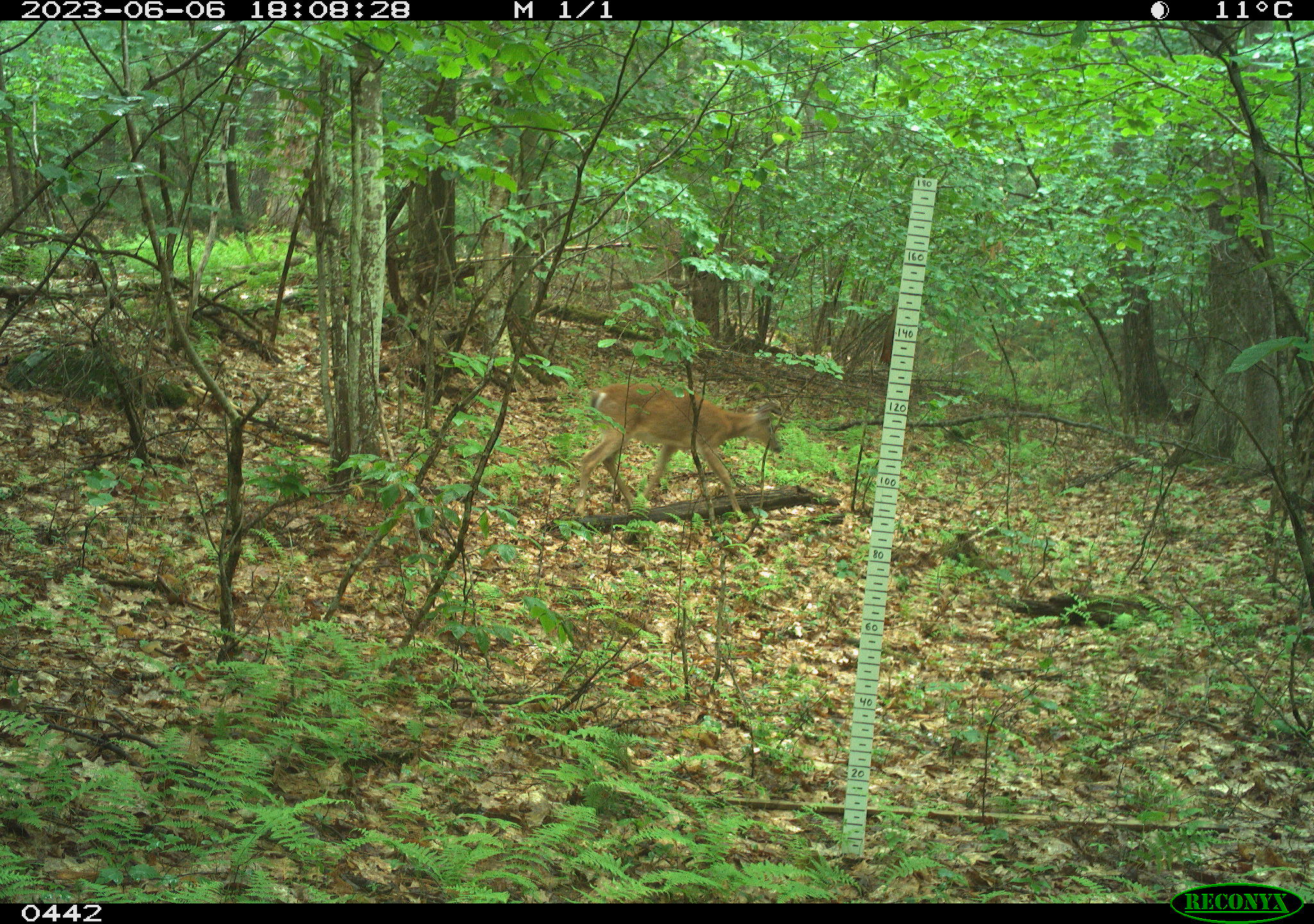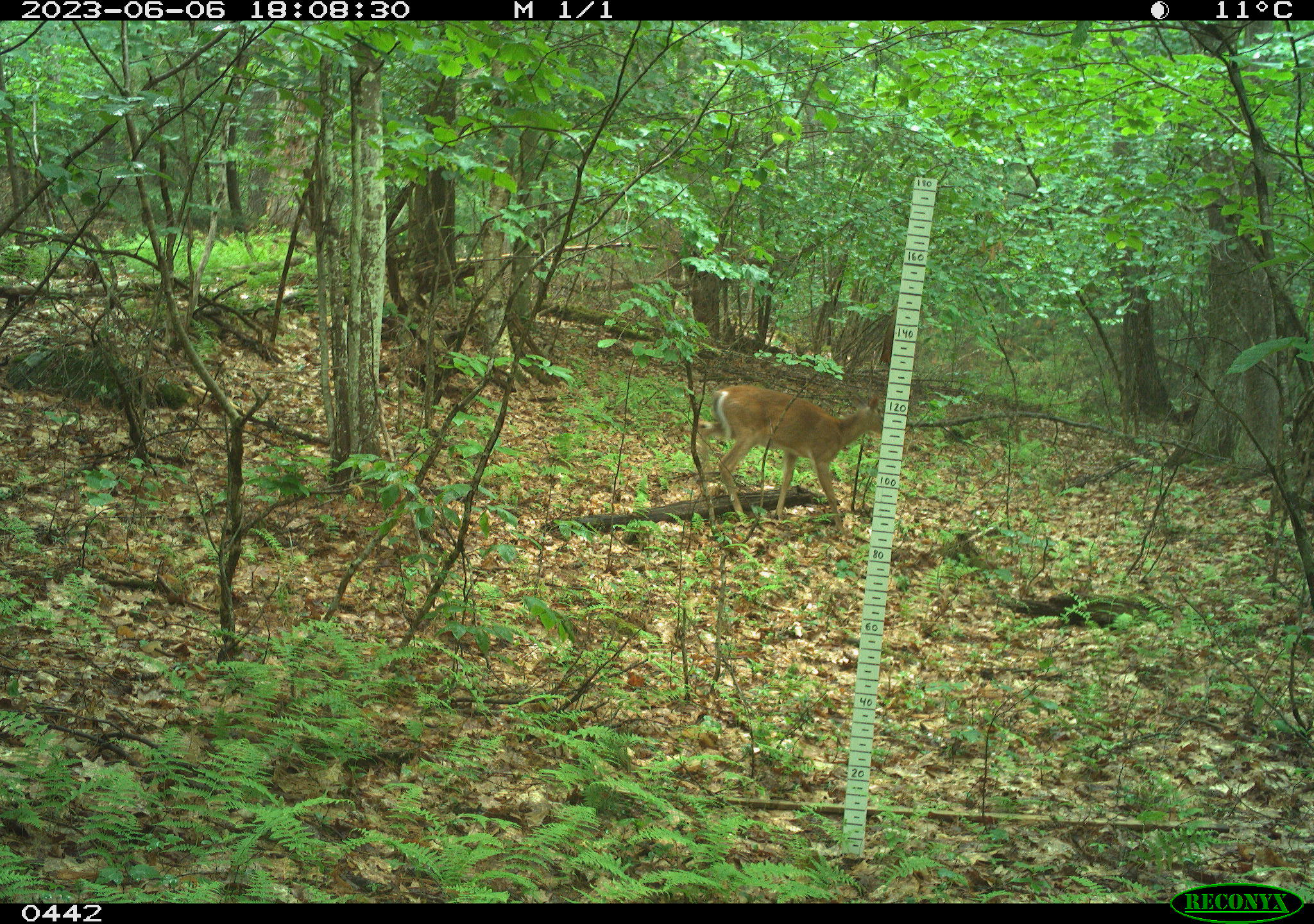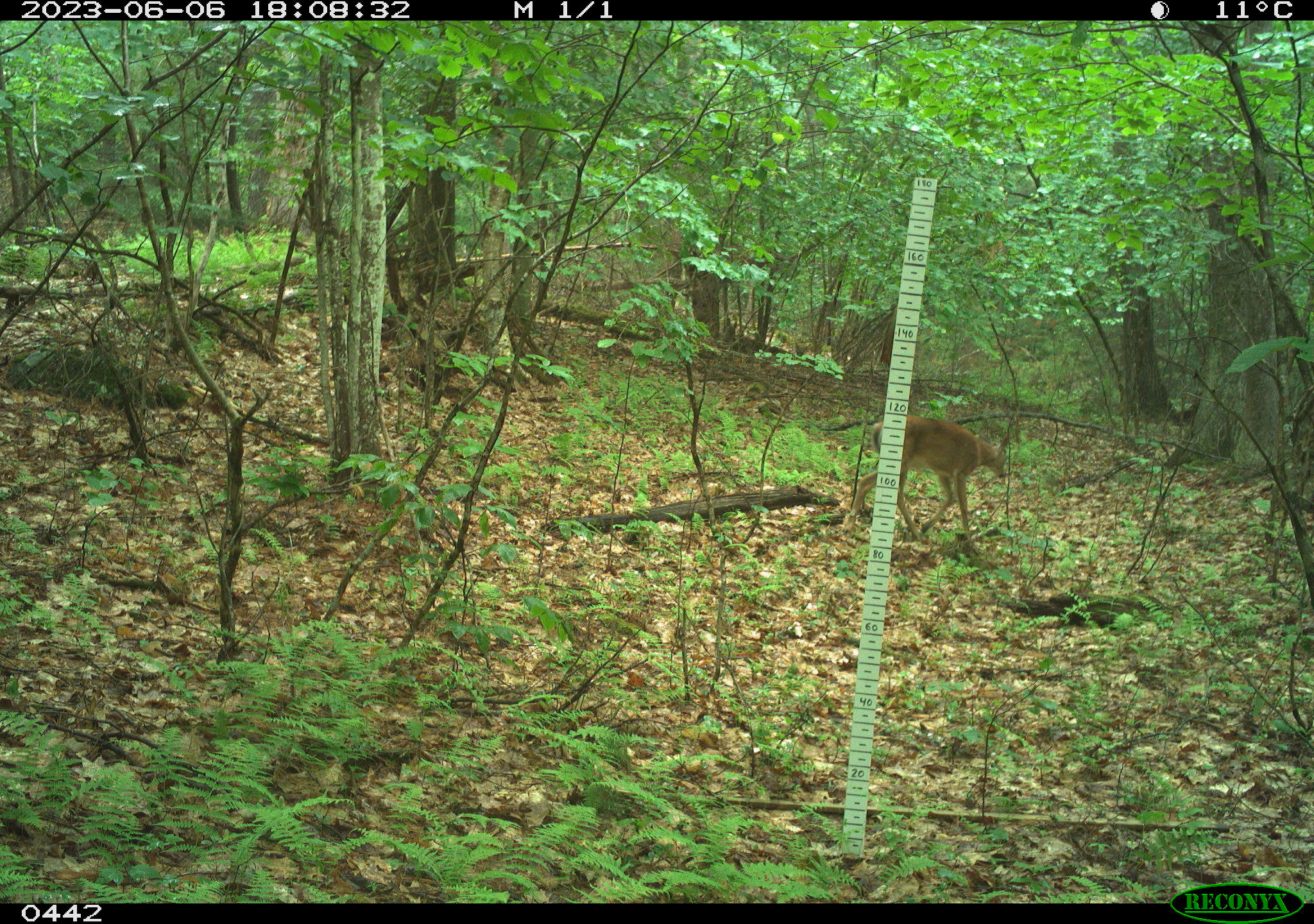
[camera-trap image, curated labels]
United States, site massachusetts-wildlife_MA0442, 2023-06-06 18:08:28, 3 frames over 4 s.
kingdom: Animalia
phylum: Chordata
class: Mammalia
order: Artiodactyla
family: Cervidae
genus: Odocoileus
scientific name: Odocoileus virginianus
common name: white-tailed deer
White-tailed deer (Odocoileus virginianus).